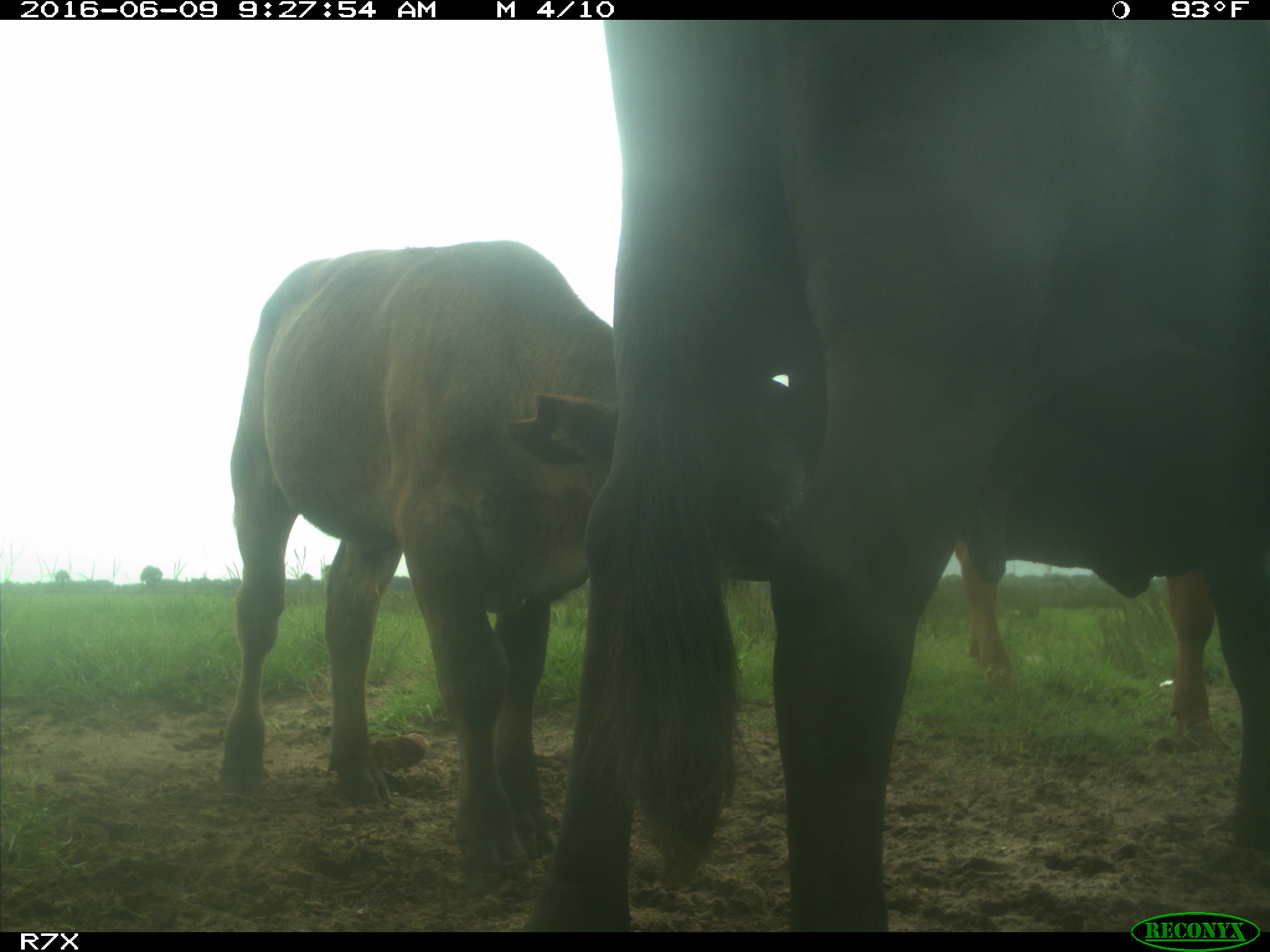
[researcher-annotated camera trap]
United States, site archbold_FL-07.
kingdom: Animalia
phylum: Chordata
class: Mammalia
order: Artiodactyla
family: Bovidae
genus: Bos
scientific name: Bos taurus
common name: domestic cow